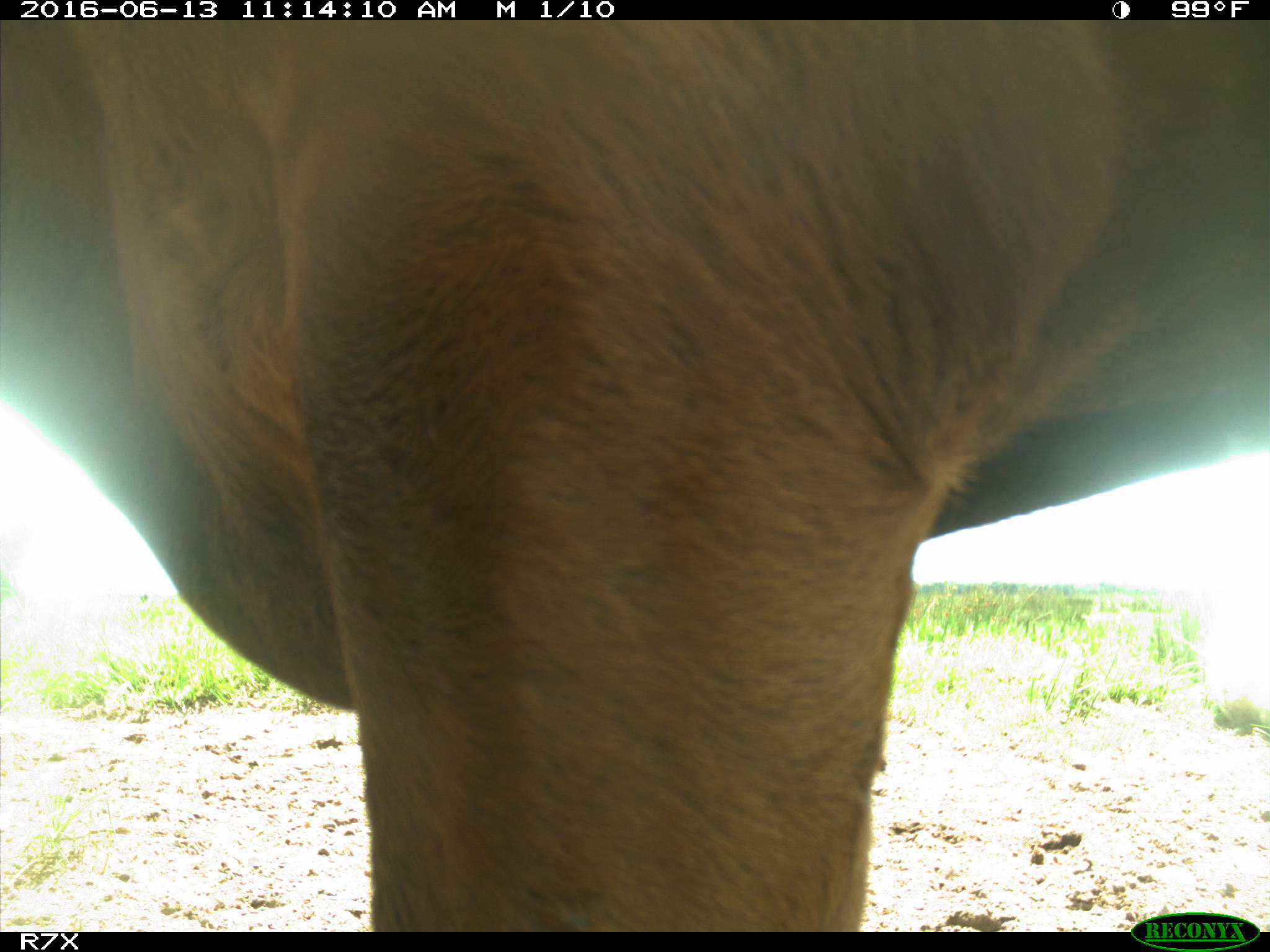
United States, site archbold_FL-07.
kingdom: Animalia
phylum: Chordata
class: Mammalia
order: Artiodactyla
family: Bovidae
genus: Bos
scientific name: Bos taurus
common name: domestic cow